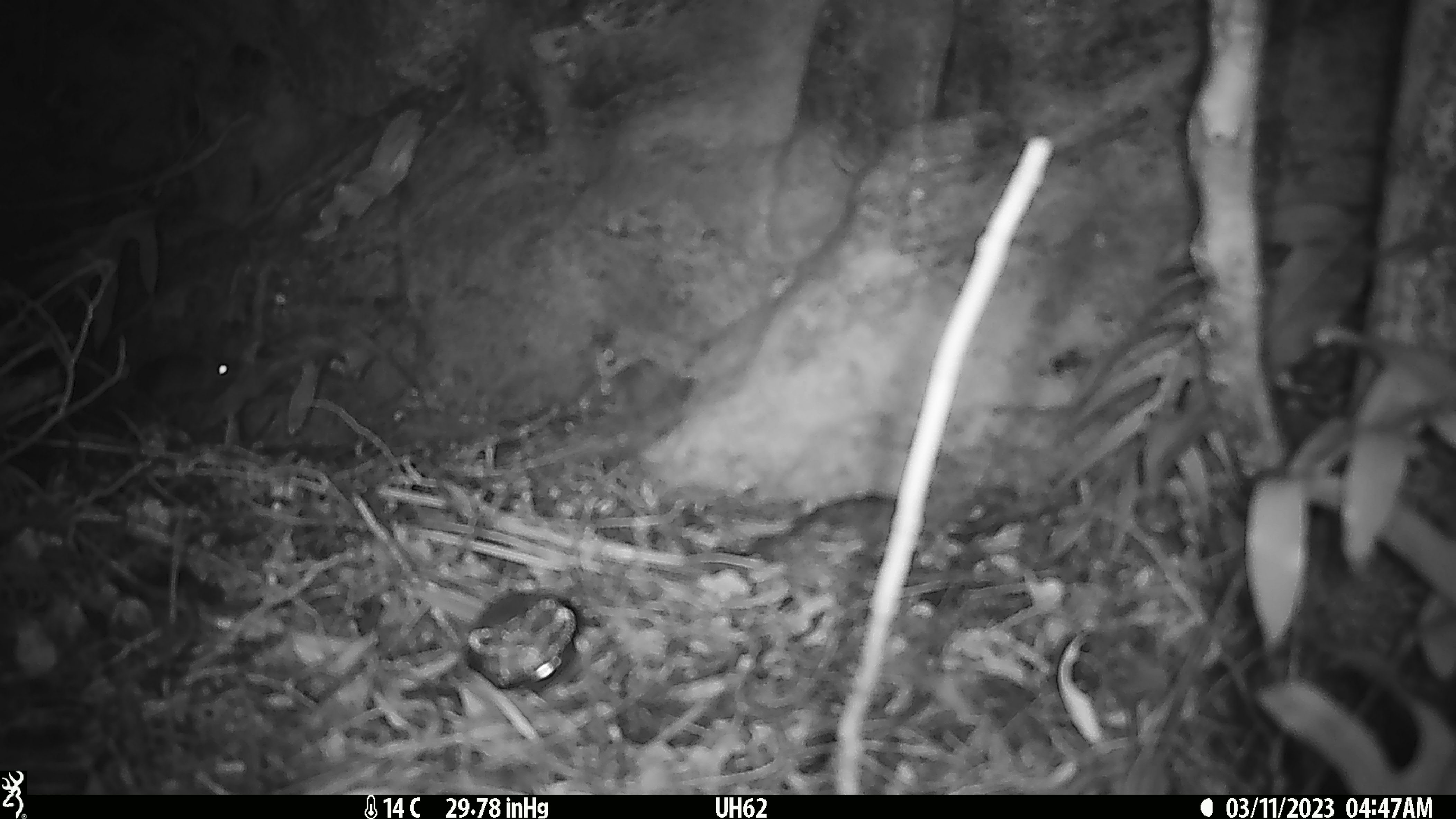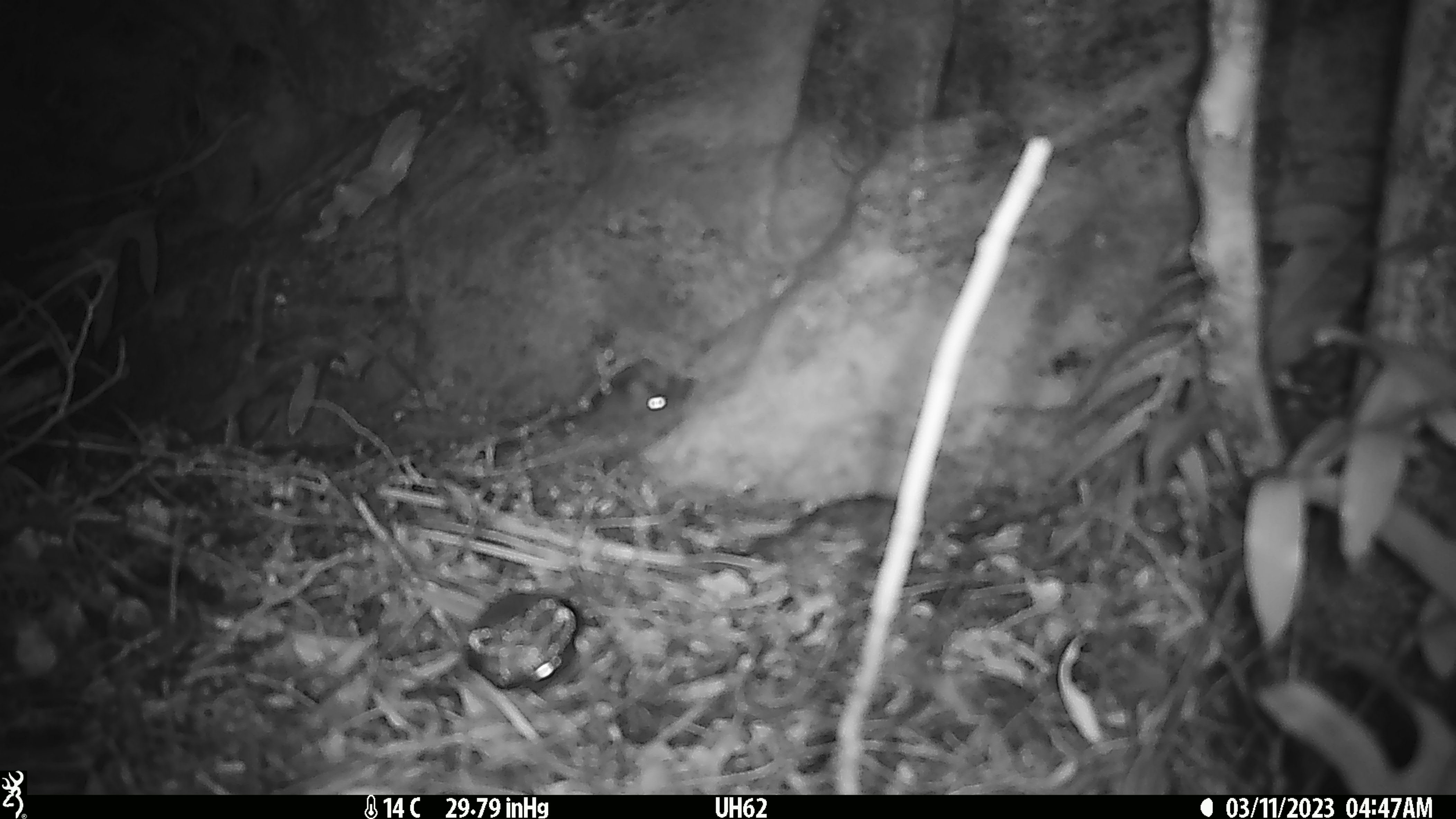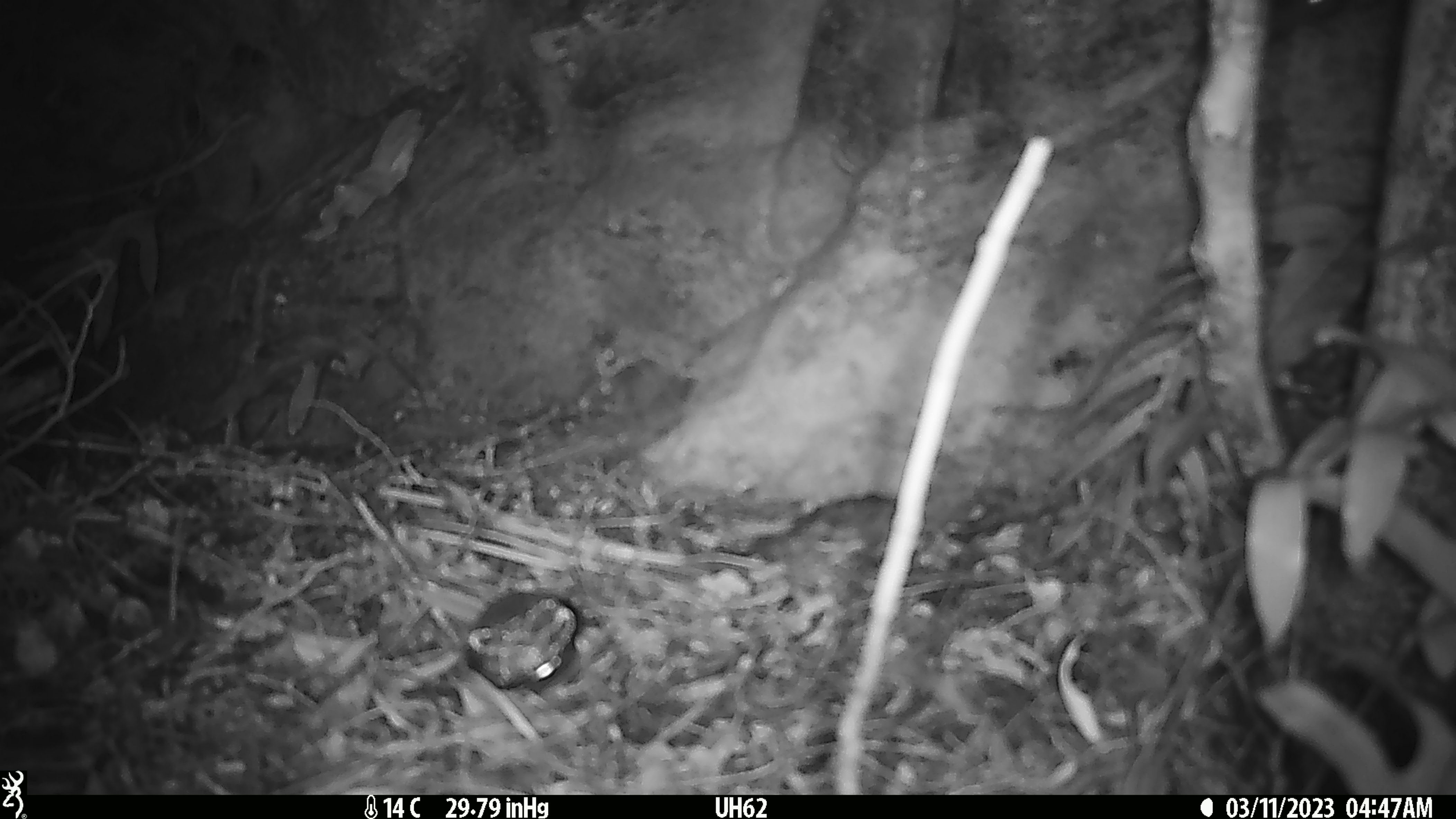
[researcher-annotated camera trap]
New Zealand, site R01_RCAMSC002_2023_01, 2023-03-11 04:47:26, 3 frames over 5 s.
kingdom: Animalia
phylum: Chordata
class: Mammalia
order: Rodentia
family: Muridae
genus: Mus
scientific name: Mus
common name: mouse